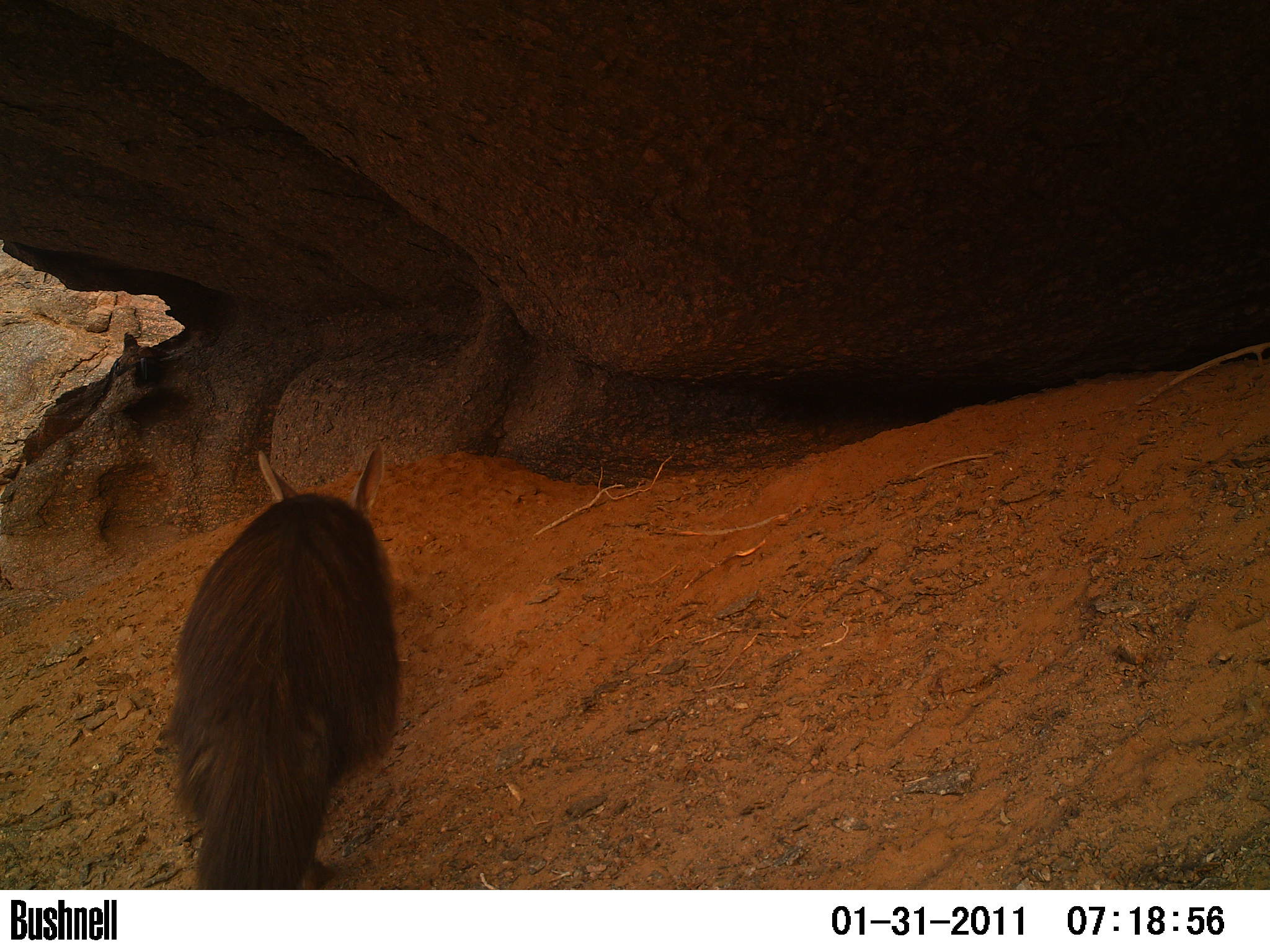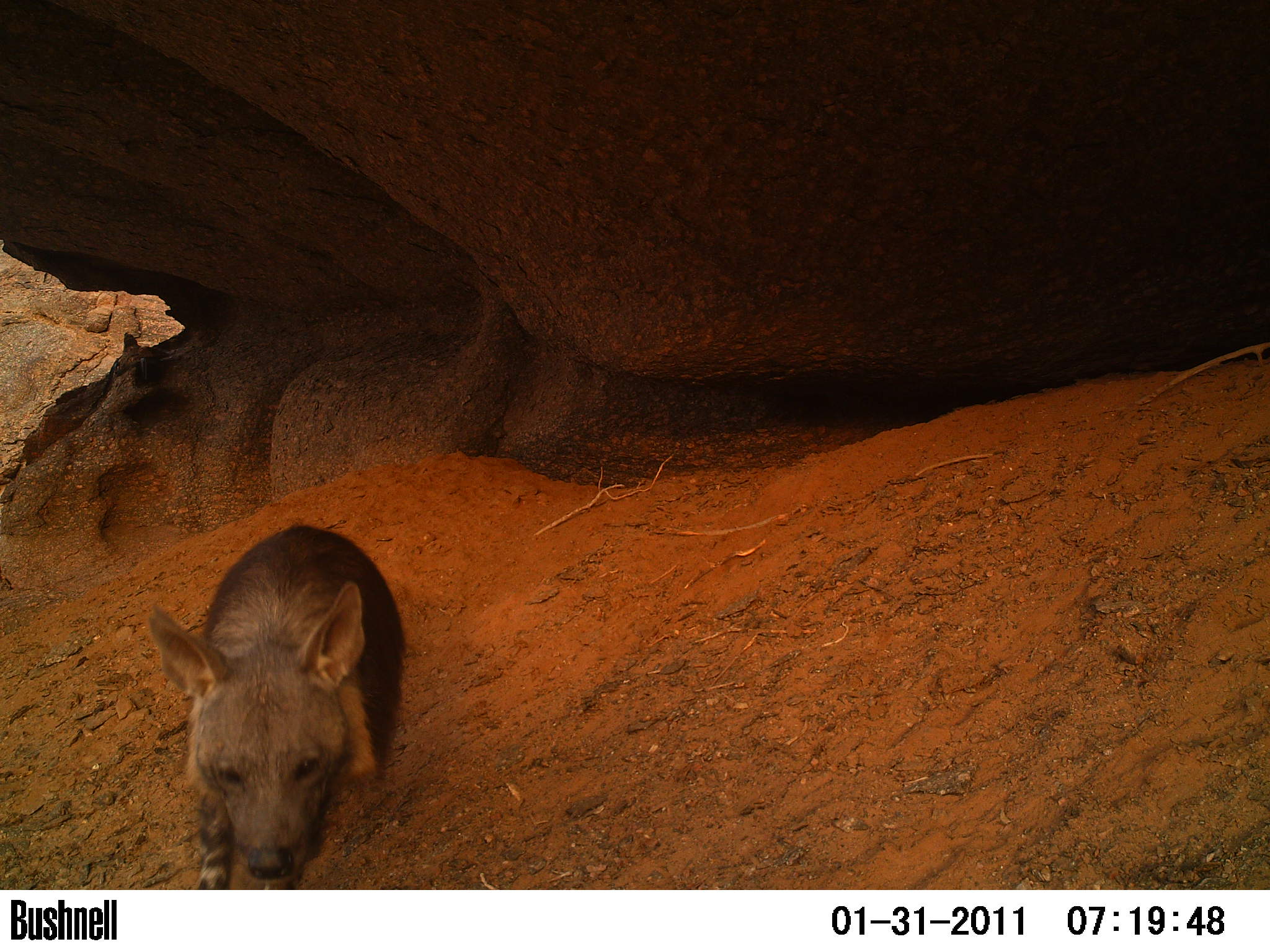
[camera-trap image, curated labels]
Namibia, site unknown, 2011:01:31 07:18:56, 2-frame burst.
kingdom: Animalia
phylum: Chordata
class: Mammalia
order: Carnivora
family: Hyaenidae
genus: Parahyaena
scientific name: Parahyaena brunnea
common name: brown hyena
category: hyaena brunnea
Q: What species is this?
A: Hyaena brunnea (brown hyena) (Parahyaena brunnea).